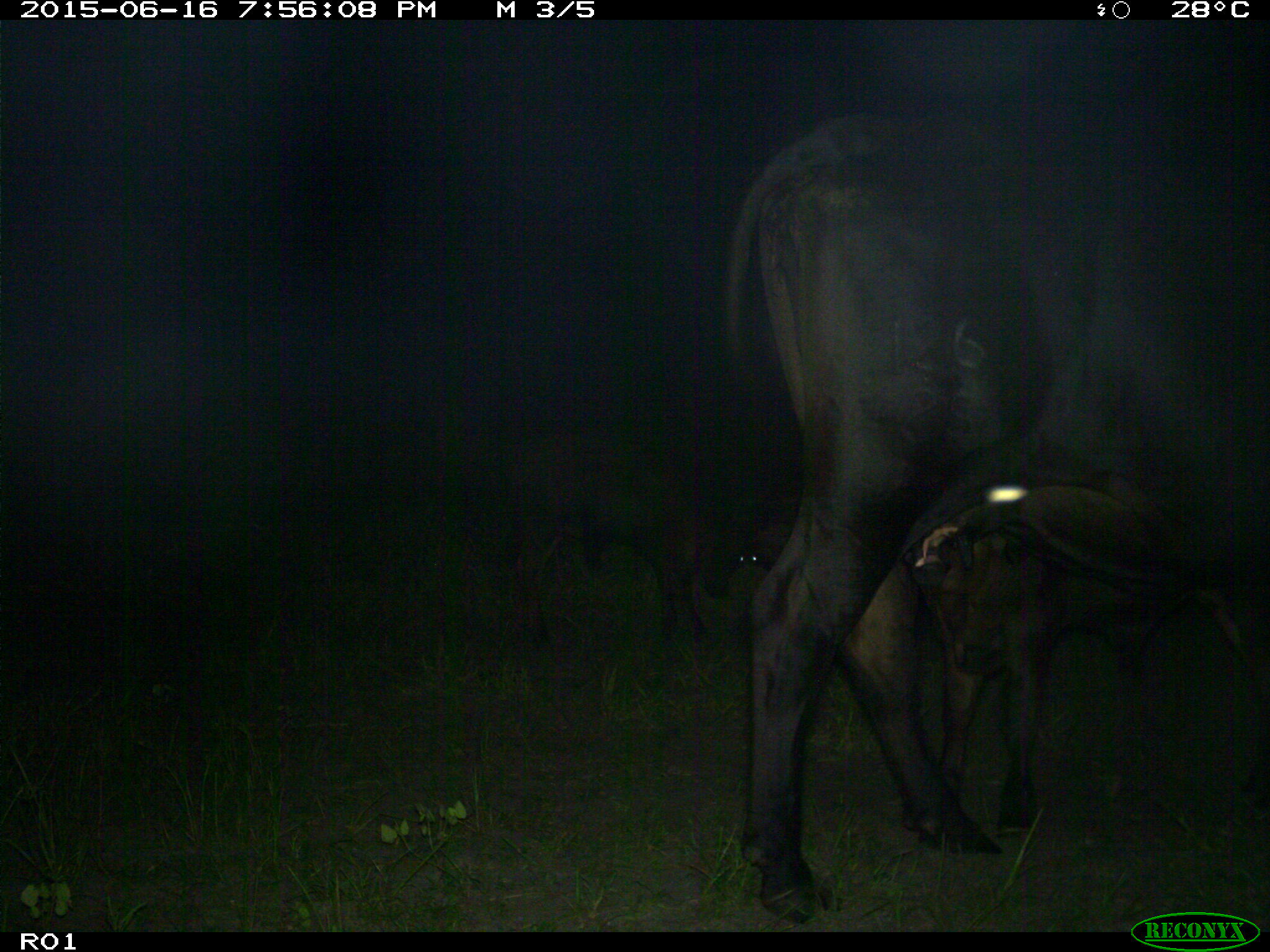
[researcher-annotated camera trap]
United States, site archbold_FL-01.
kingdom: Animalia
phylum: Chordata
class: Mammalia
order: Artiodactyla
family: Bovidae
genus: Bos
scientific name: Bos taurus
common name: domestic cow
Bos taurus (domestic cow).